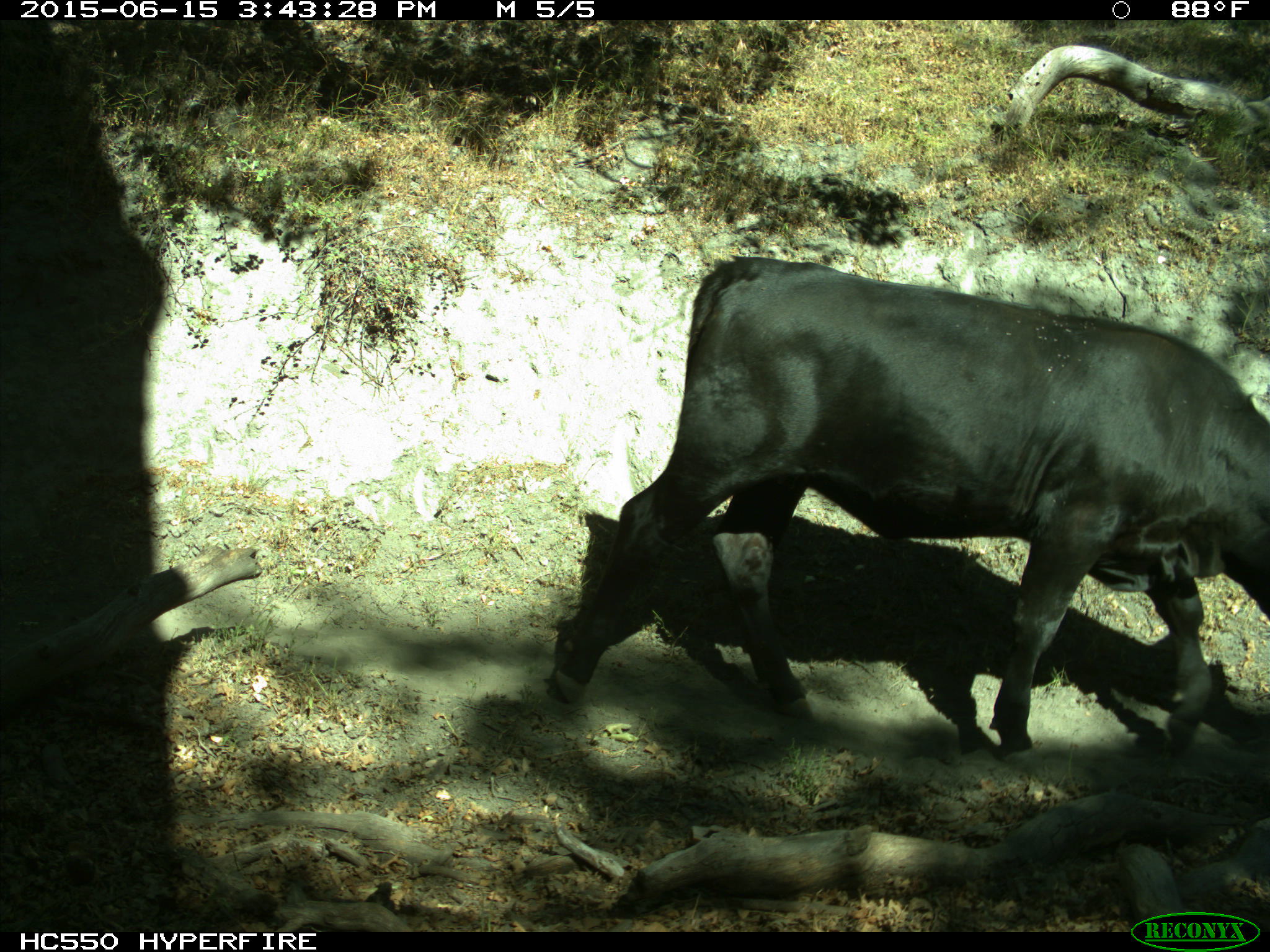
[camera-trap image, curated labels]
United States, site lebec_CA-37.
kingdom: Animalia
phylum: Chordata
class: Mammalia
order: Artiodactyla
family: Bovidae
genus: Bos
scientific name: Bos taurus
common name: domestic cow